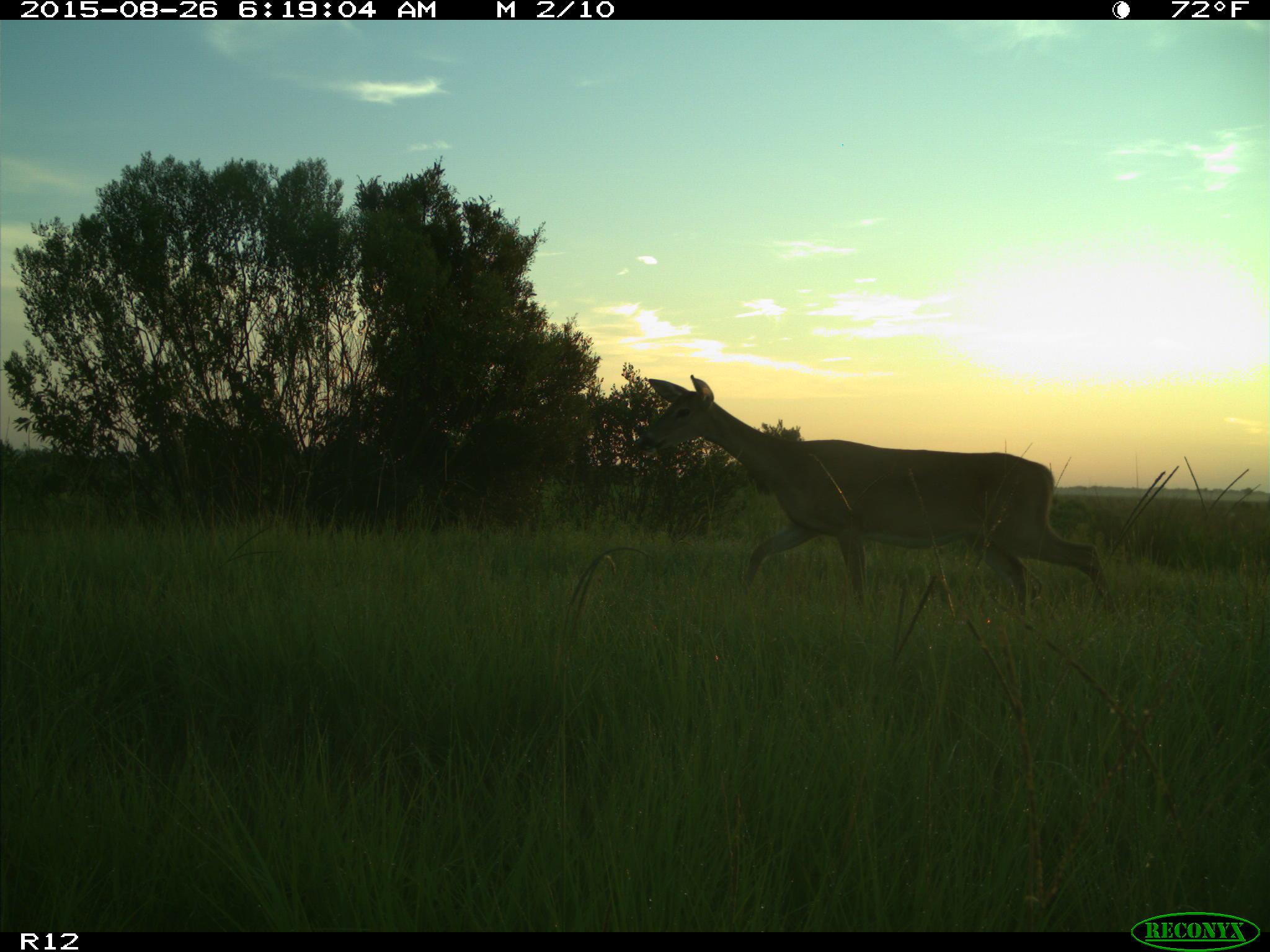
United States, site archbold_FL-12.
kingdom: Animalia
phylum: Chordata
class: Mammalia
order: Artiodactyla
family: Cervidae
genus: Odocoileus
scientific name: Odocoileus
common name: deer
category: unidentified deer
Unidentified deer (deer) (Odocoileus).